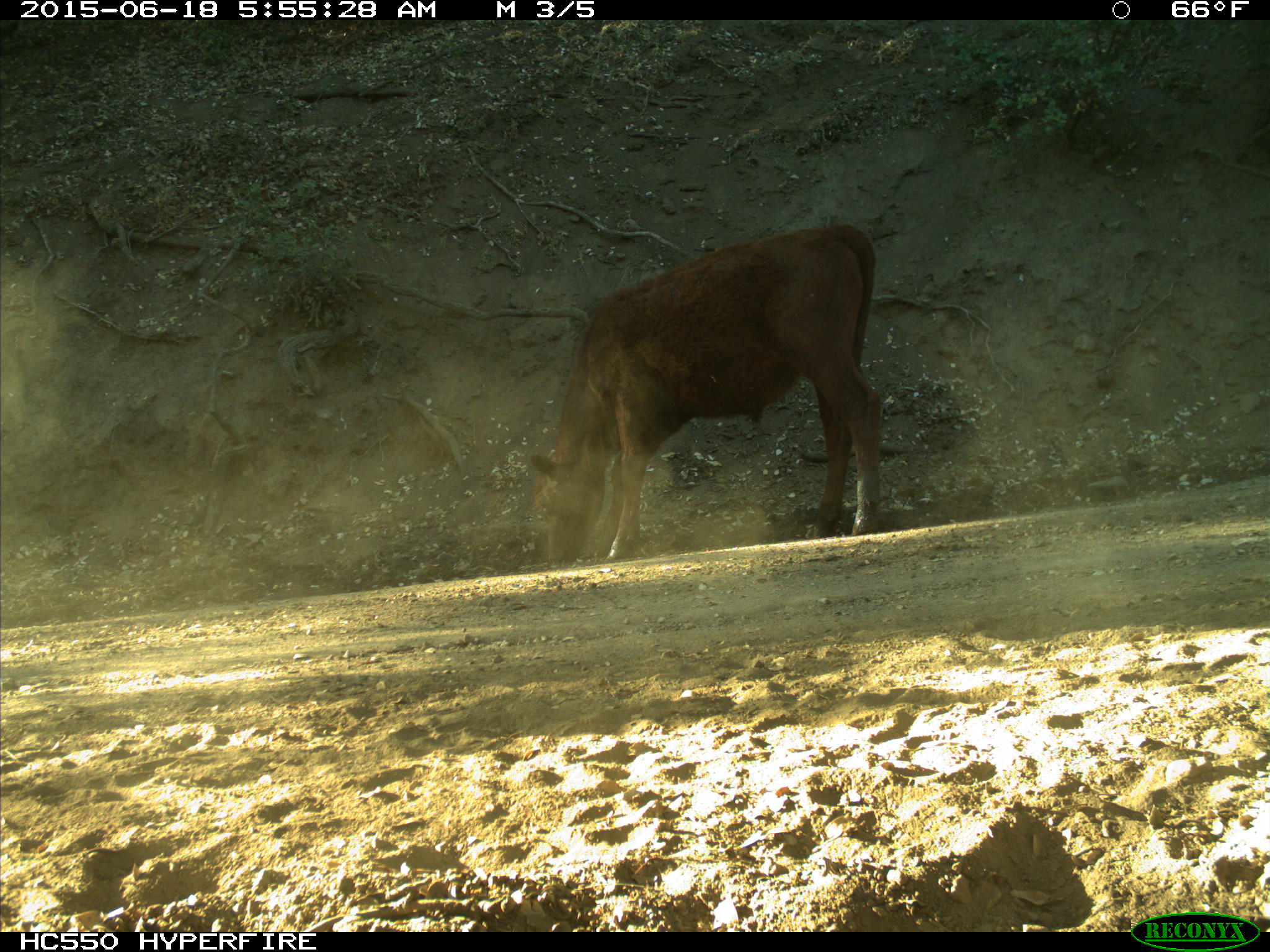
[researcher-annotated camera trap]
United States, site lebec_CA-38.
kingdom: Animalia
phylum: Chordata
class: Mammalia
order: Artiodactyla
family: Bovidae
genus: Bos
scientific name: Bos taurus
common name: domestic cow